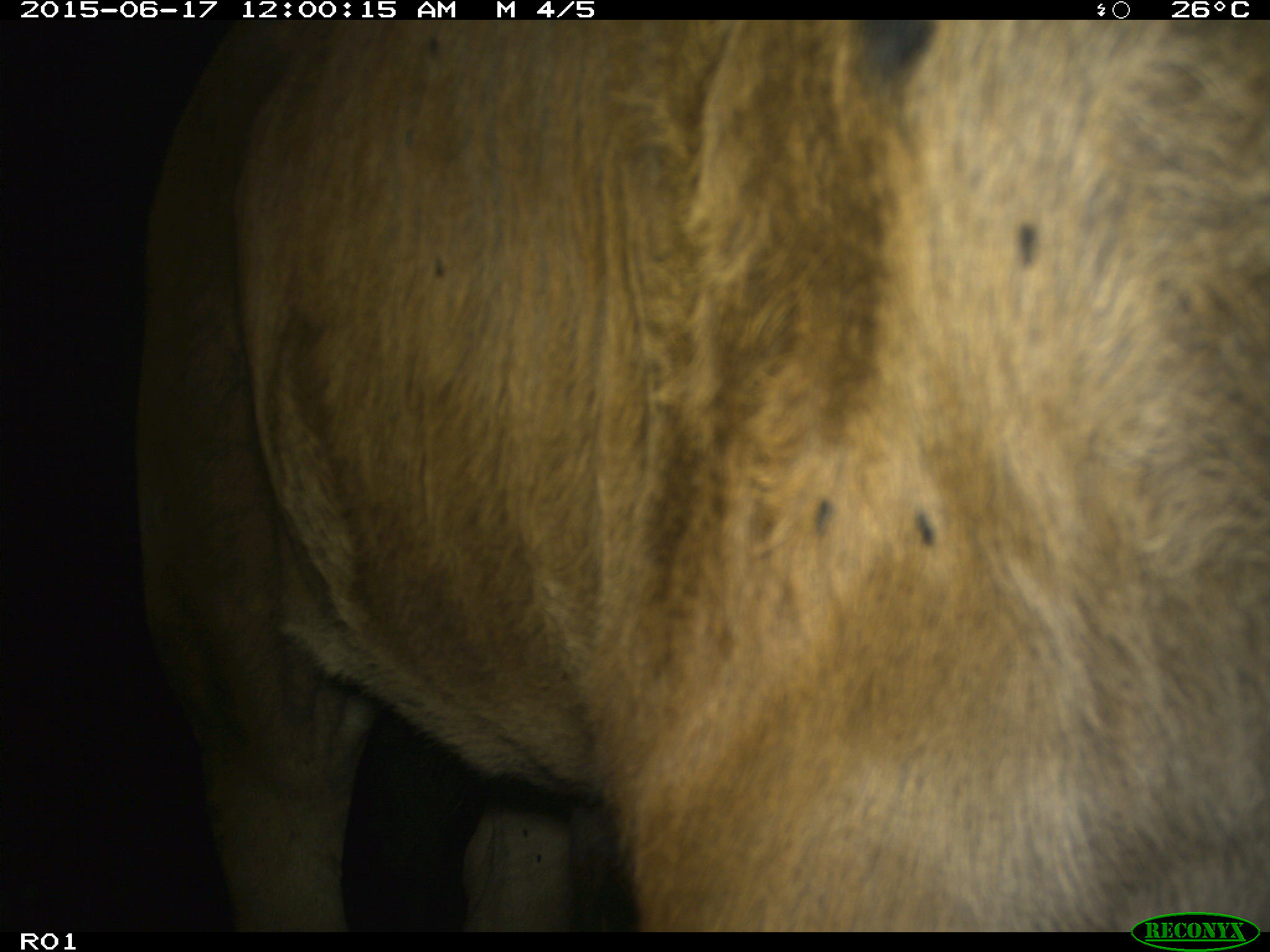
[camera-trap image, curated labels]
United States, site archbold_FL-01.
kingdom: Animalia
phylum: Chordata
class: Mammalia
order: Artiodactyla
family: Bovidae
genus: Bos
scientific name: Bos taurus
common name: domestic cow